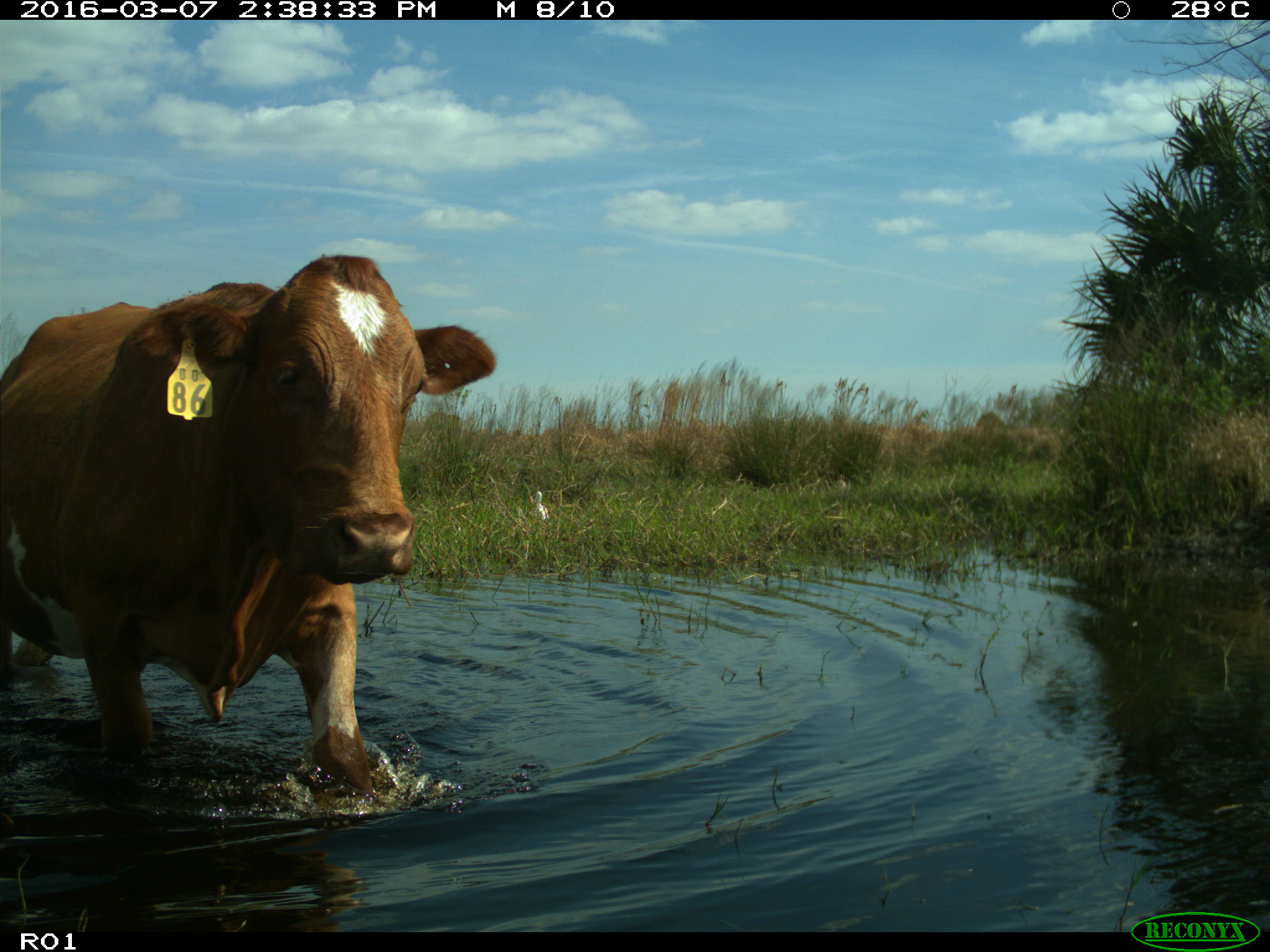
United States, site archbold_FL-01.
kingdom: Animalia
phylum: Chordata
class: Mammalia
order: Artiodactyla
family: Bovidae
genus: Bos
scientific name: Bos taurus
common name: domestic cow